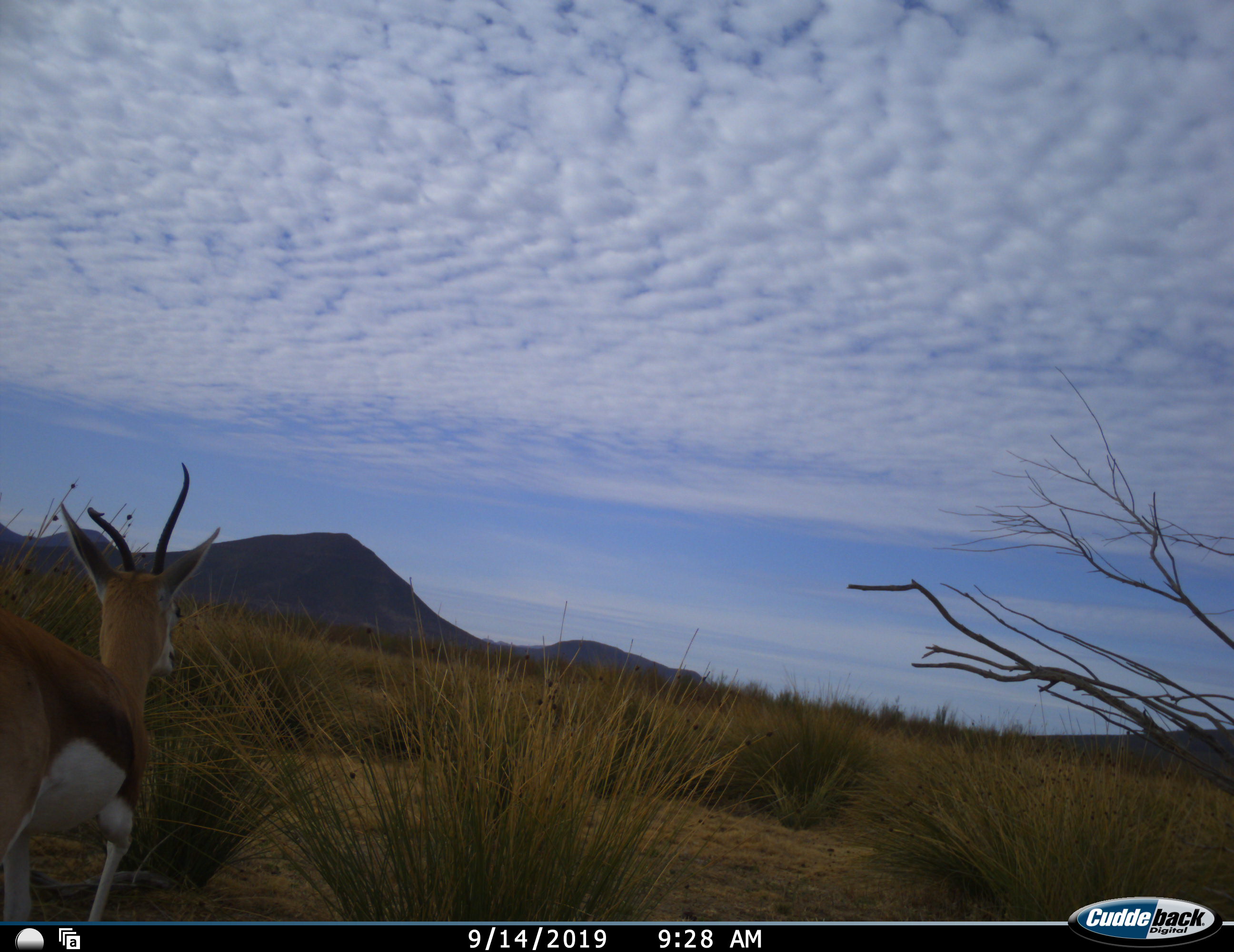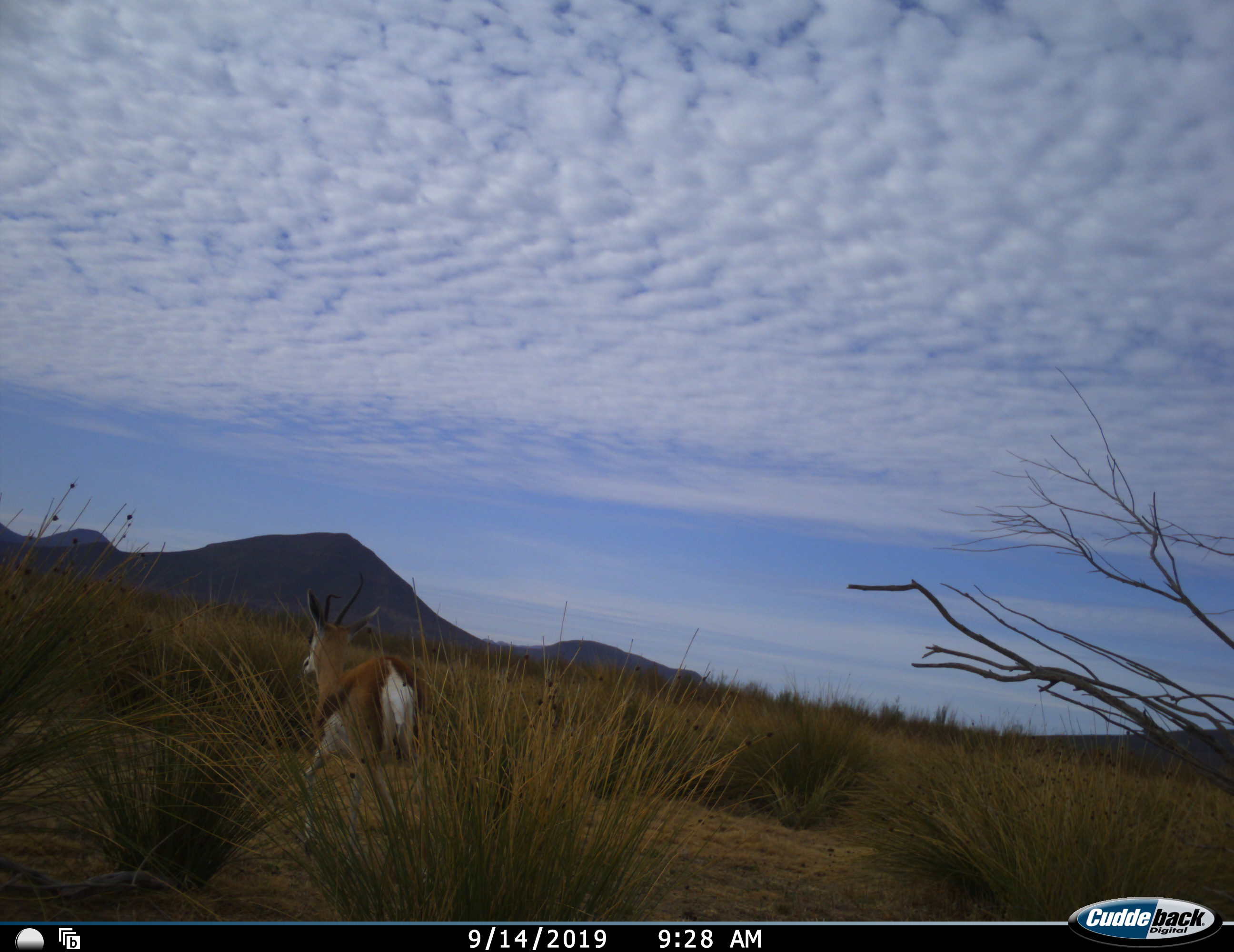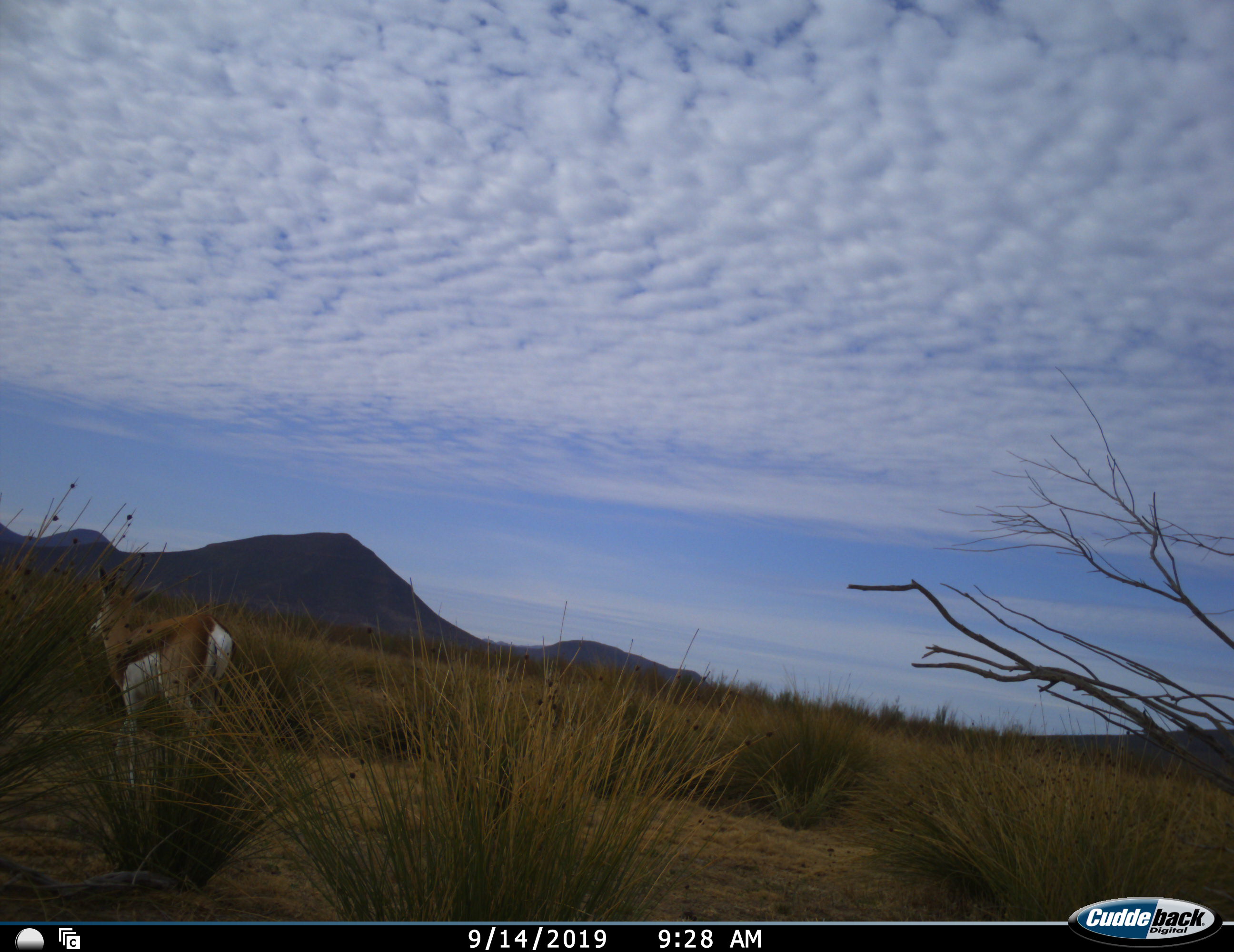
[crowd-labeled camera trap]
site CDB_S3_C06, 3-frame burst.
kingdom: Animalia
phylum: Chordata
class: Mammalia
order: Artiodactyla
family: Bovidae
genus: Antidorcas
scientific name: Antidorcas marsupialis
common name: springbok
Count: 1.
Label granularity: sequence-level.